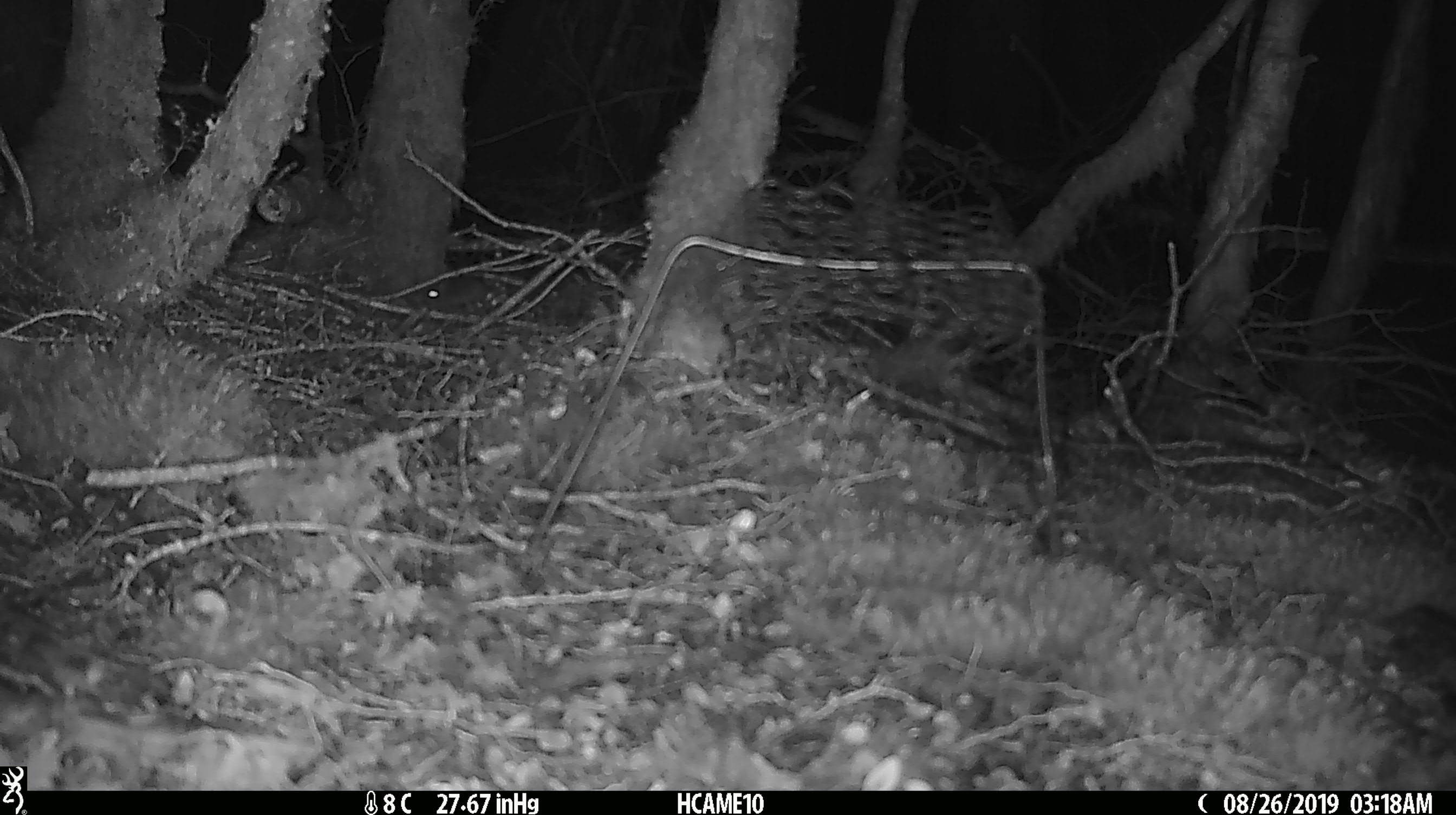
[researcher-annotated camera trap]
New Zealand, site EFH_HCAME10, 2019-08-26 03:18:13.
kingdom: Animalia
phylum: Chordata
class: Mammalia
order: Rodentia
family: Muridae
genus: Mus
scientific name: Mus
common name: mouse